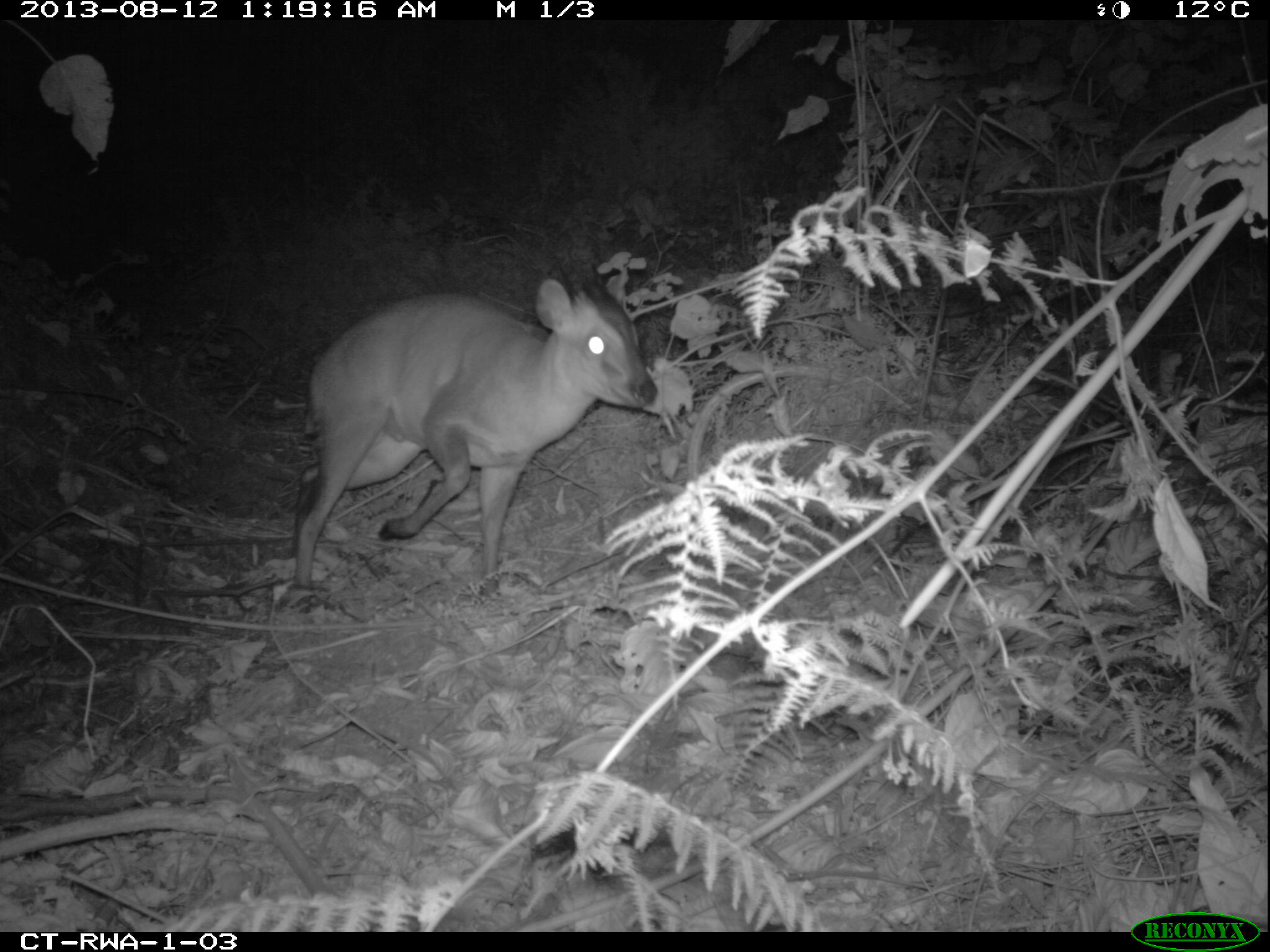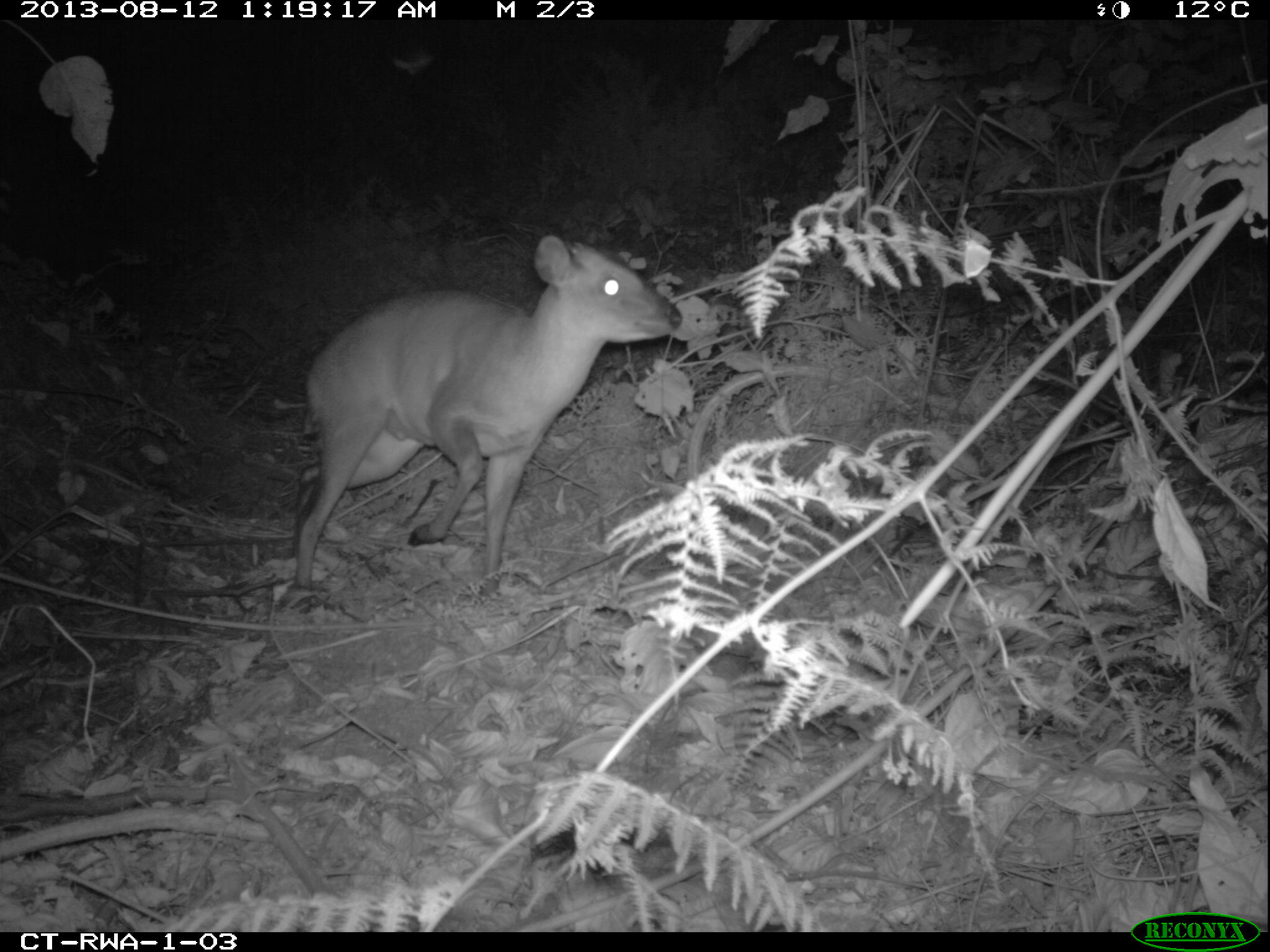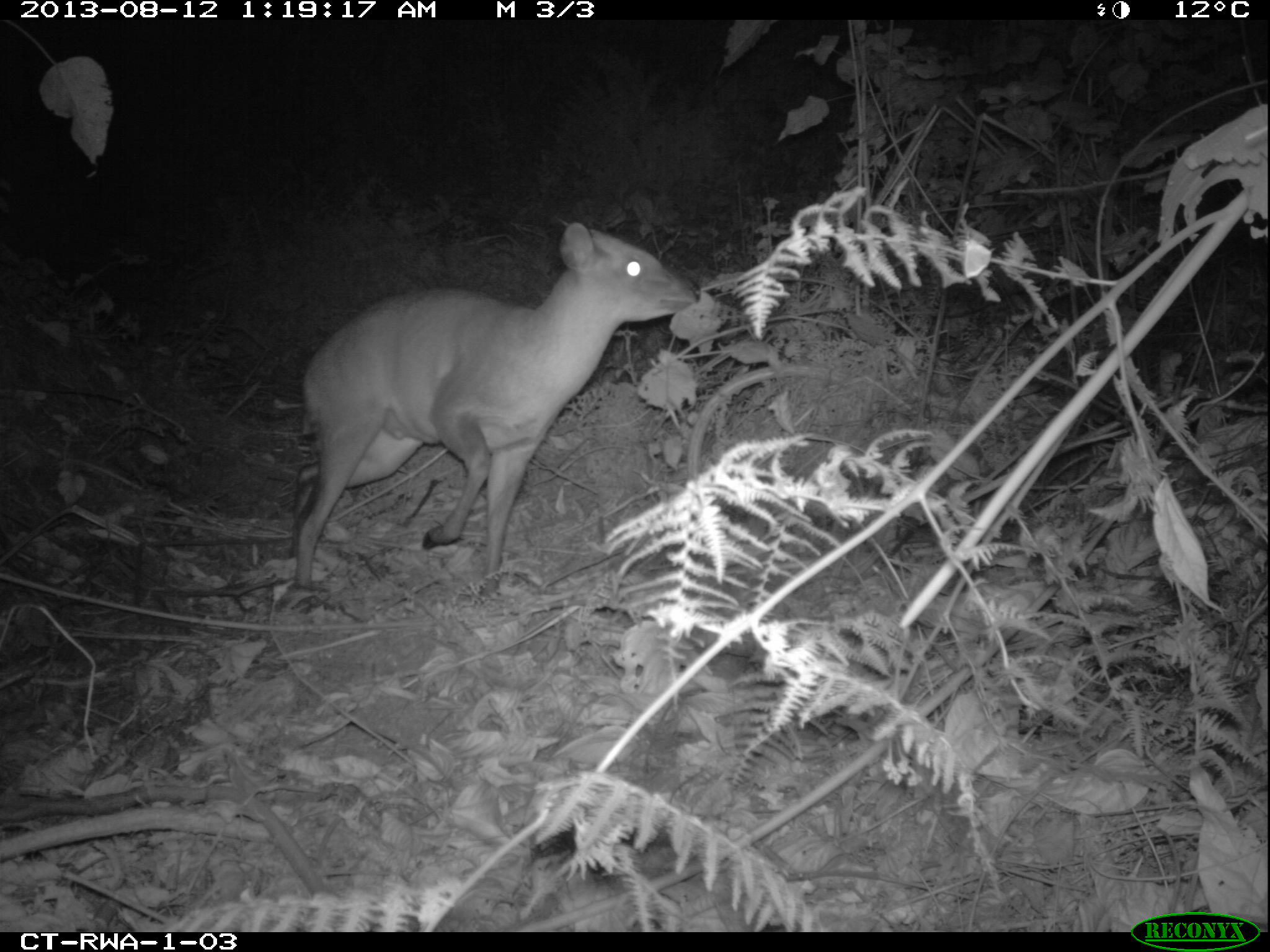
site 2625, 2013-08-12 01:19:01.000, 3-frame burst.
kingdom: Animalia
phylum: Chordata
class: Mammalia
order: Artiodactyla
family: Bovidae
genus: Cephalophus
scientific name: Cephalophus nigrifrons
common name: black-fronted duiker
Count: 1.